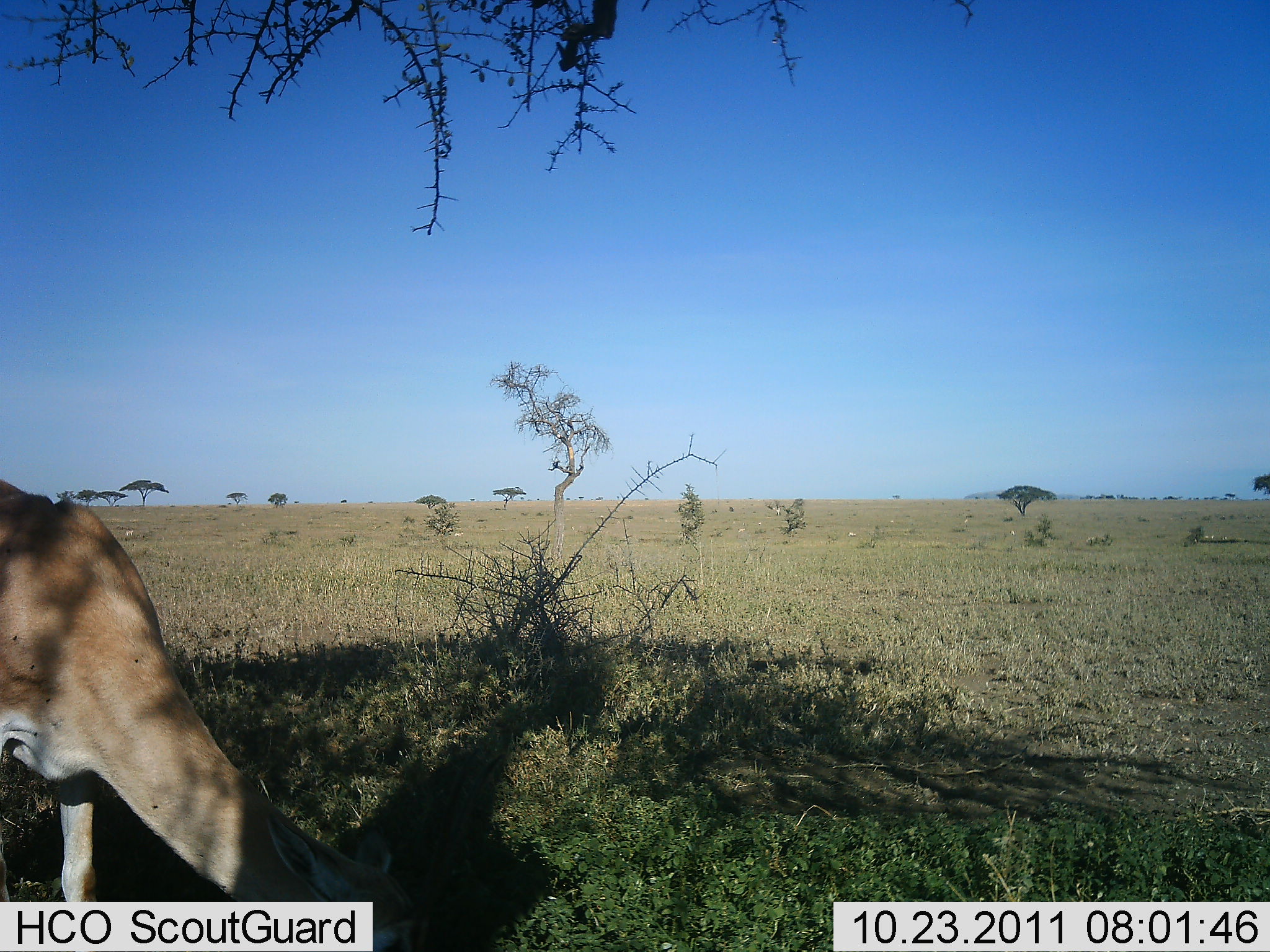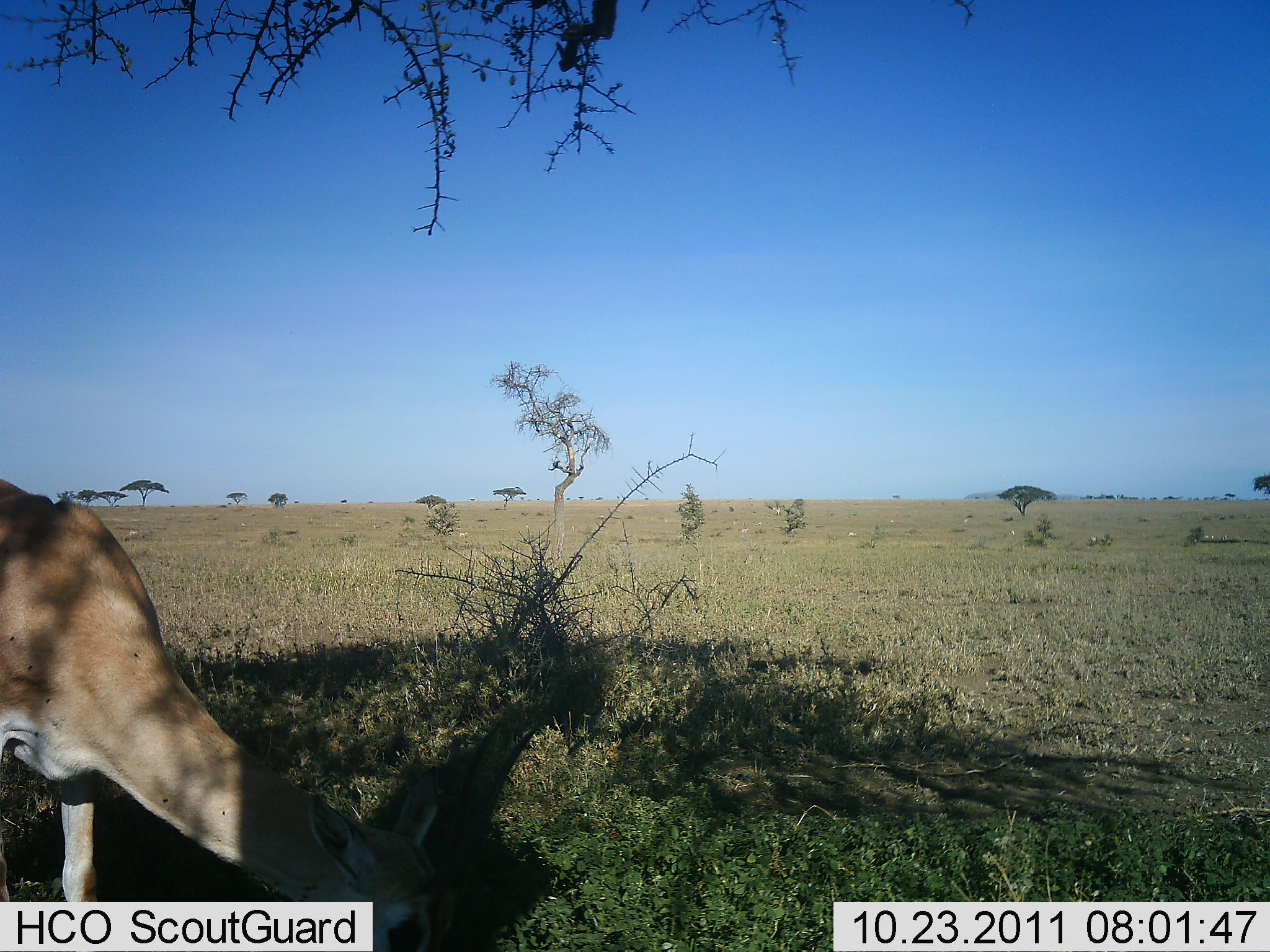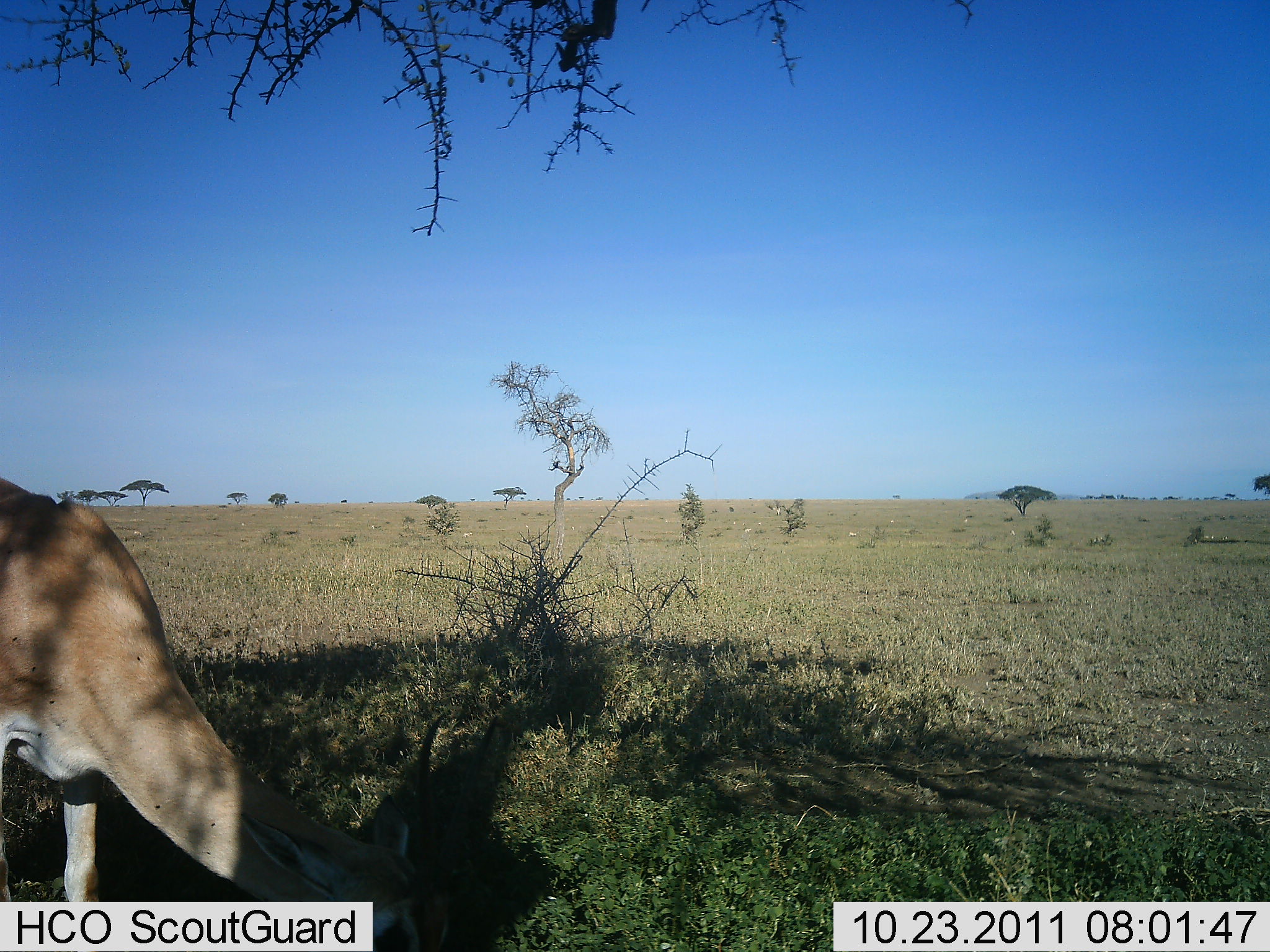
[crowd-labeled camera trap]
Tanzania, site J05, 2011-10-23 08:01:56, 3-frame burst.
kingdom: Animalia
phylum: Chordata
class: Mammalia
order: Artiodactyla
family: Bovidae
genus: Nanger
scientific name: Nanger granti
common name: grant's gazelle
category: gazellegrants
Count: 1.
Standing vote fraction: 22%.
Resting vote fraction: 0%.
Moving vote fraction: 0%.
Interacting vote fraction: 0%.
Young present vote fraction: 0%.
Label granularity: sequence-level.